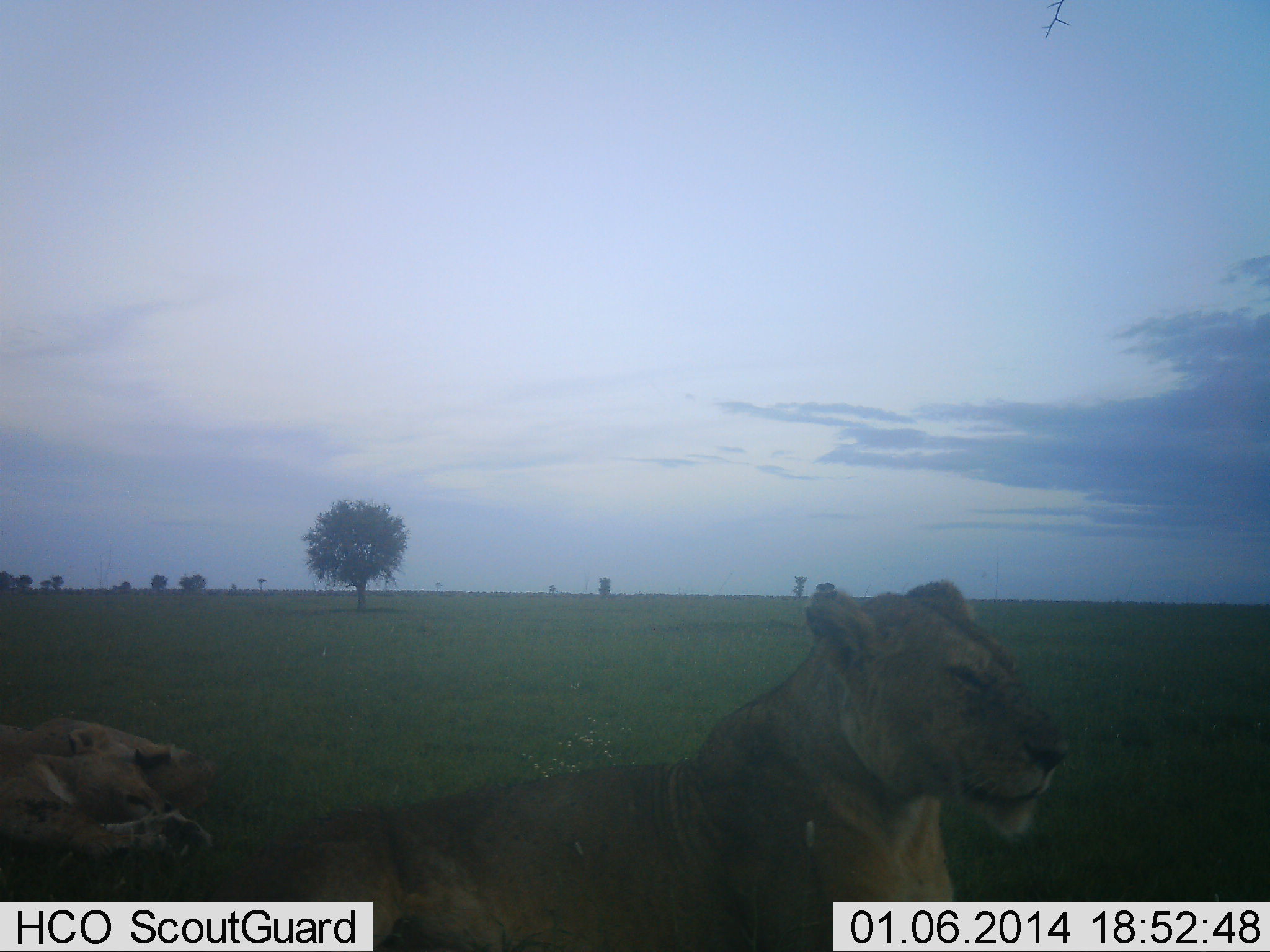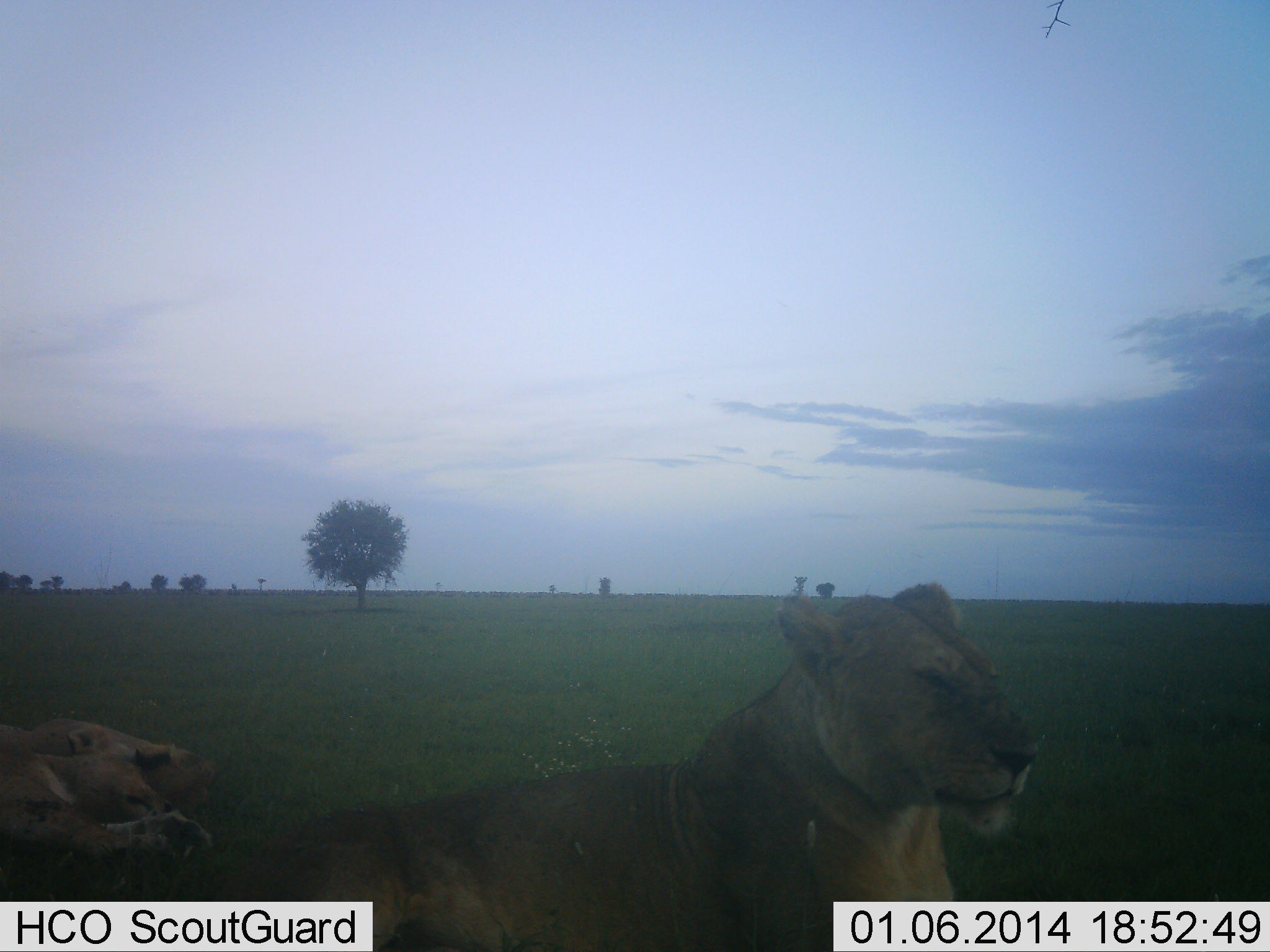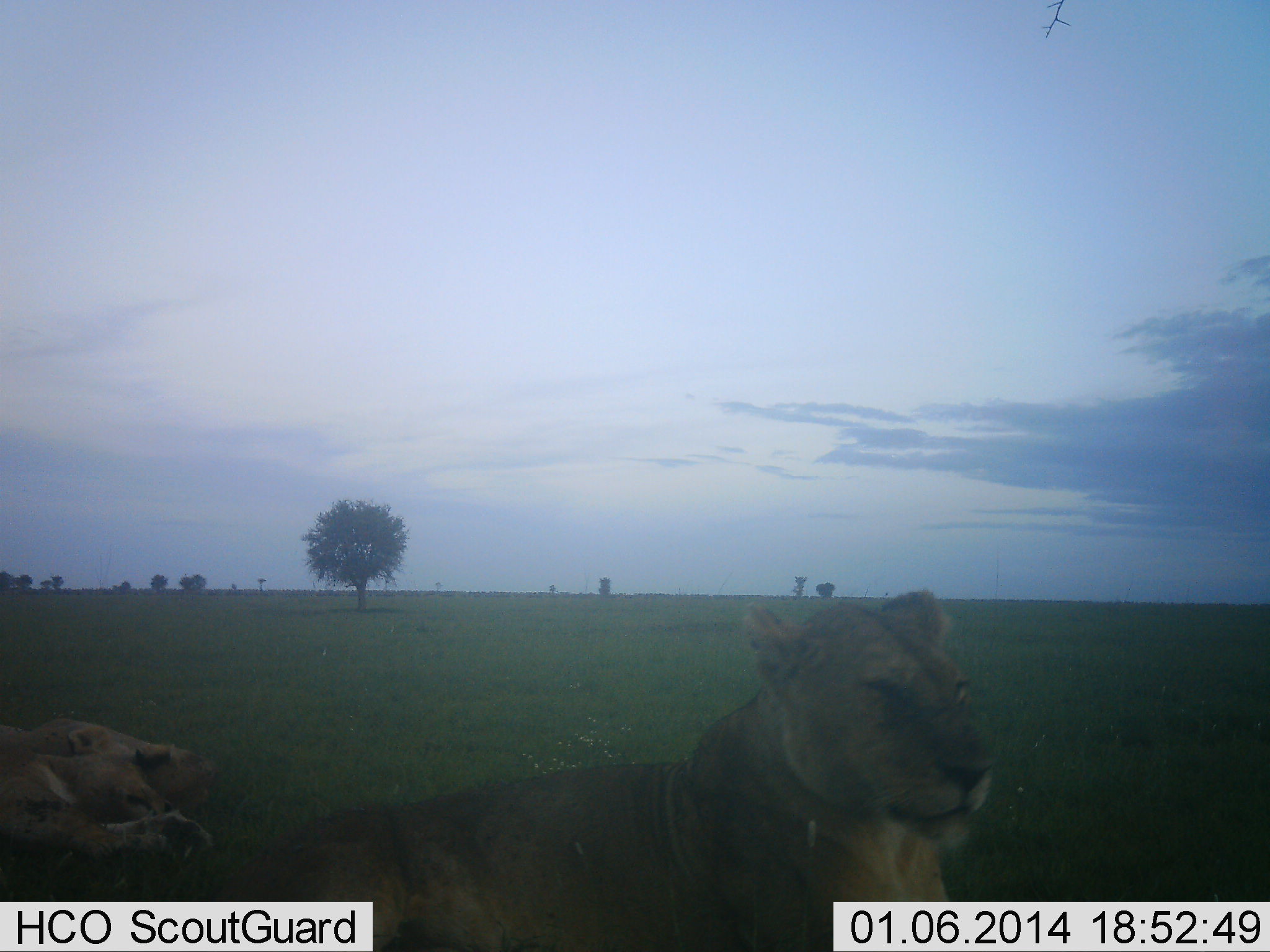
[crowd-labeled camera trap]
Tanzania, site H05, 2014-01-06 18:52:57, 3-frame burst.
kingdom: Animalia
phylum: Chordata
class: Mammalia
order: Carnivora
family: Felidae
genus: Panthera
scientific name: Panthera leo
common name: lion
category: lionfemale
Lionfemale (lion) (Panthera leo), count 2. Behavior (volunteer vote fractions): standing 0%, resting 100%, moving 0%, interacting 0%. Young present (vote fraction): 0%. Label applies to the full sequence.